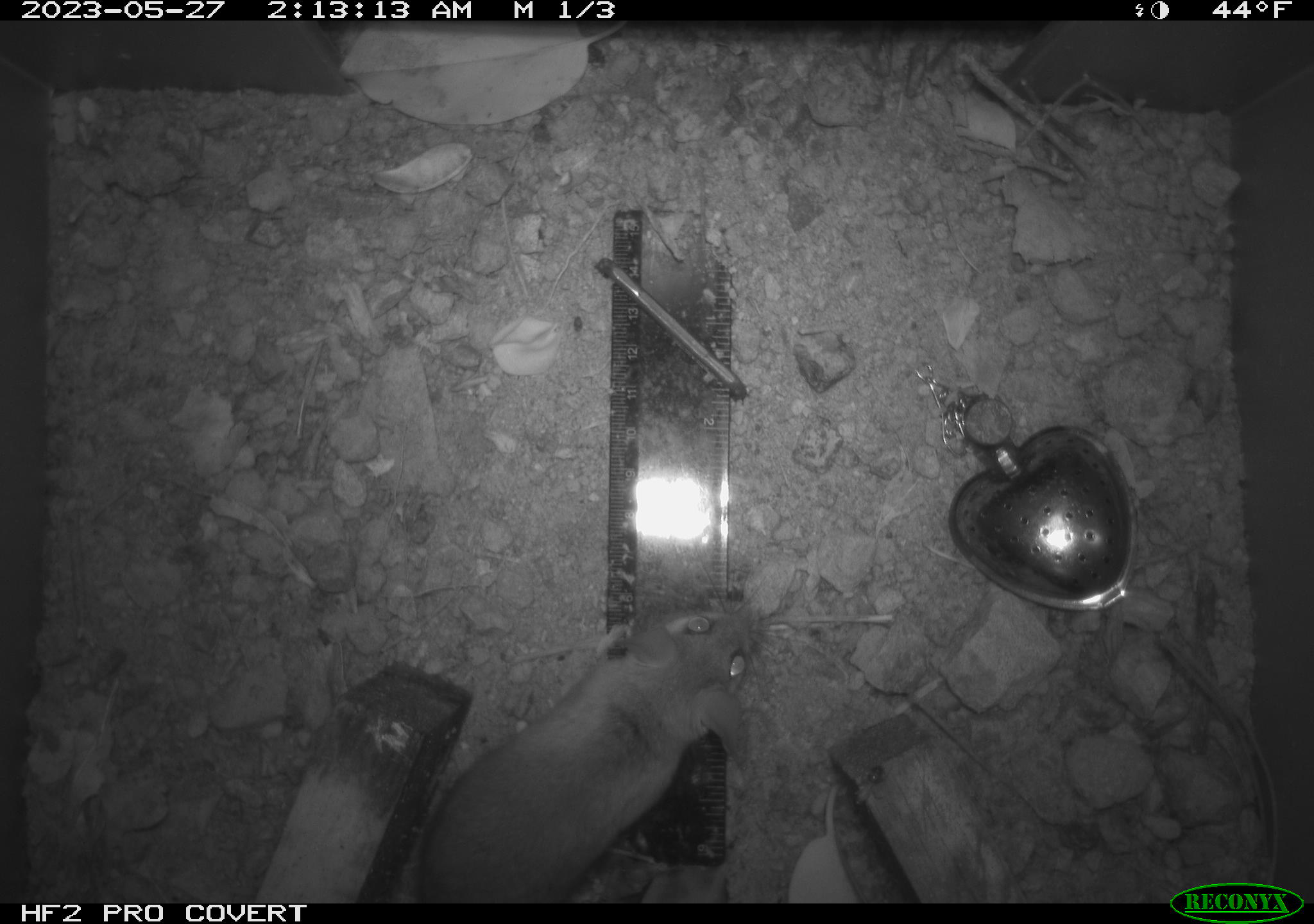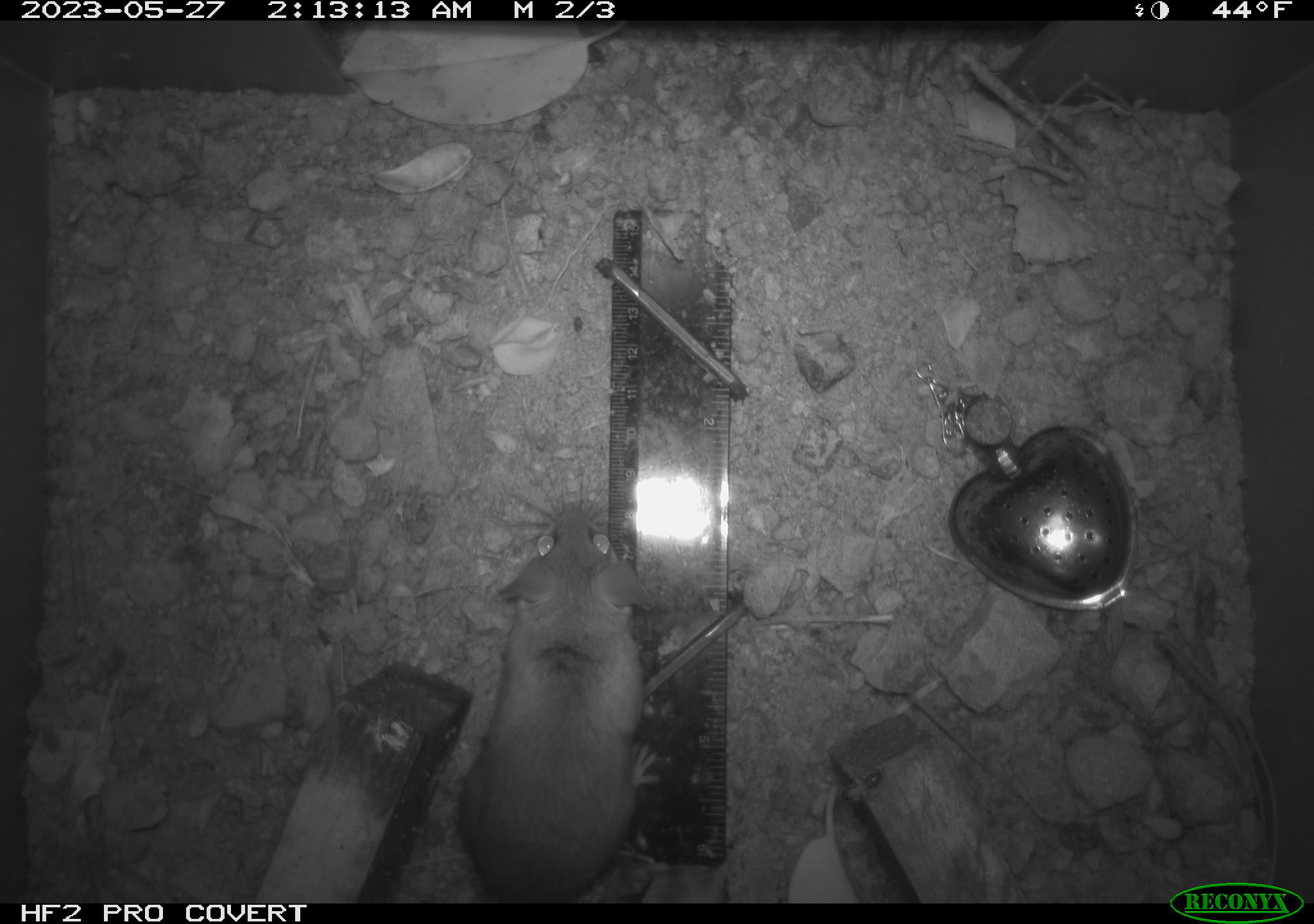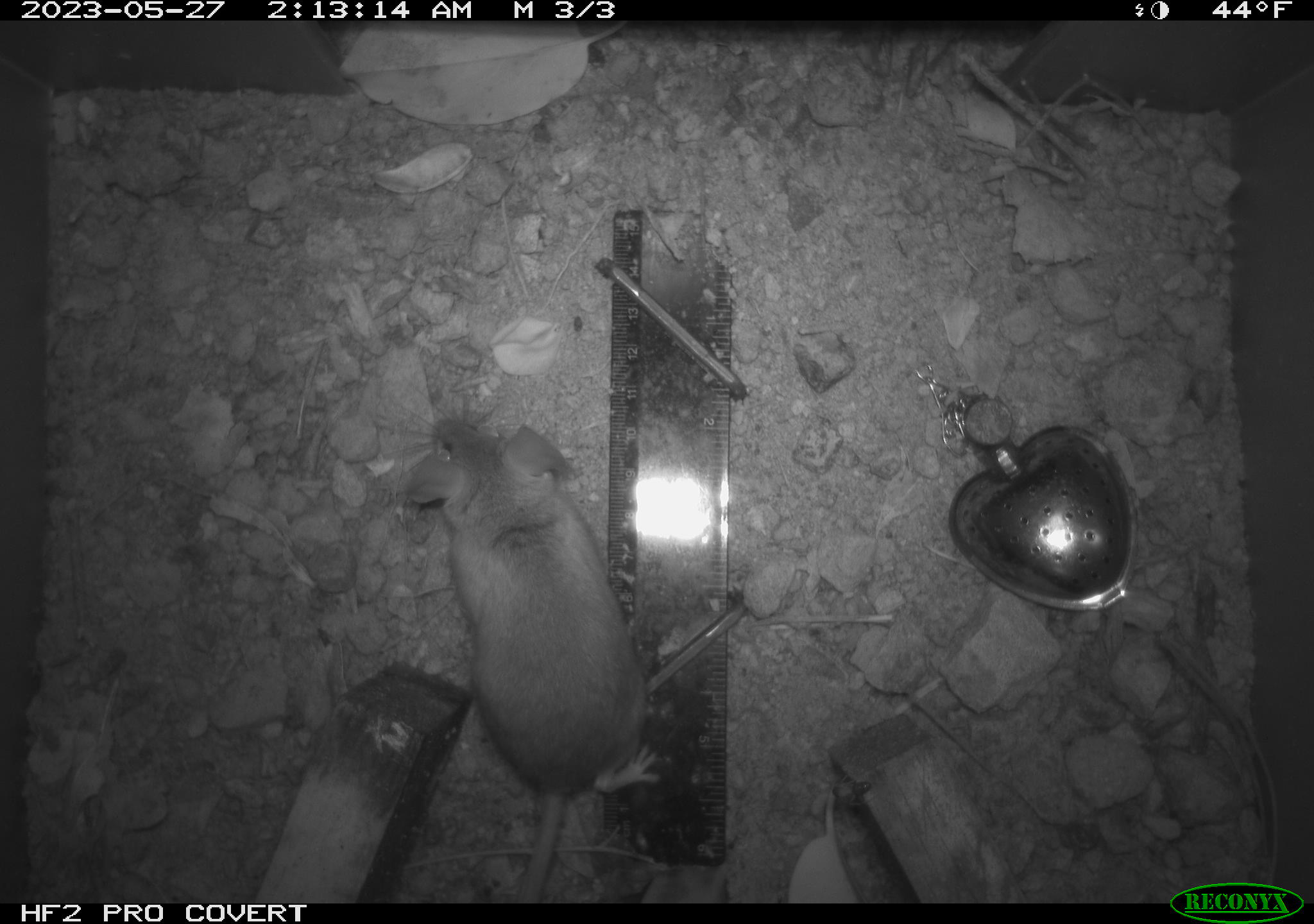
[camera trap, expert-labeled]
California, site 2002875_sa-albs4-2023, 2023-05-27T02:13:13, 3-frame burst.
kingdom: Animalia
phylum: Chordata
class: Mammalia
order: Rodentia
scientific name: Rodentia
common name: mouse species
Mouse species (Rodentia).